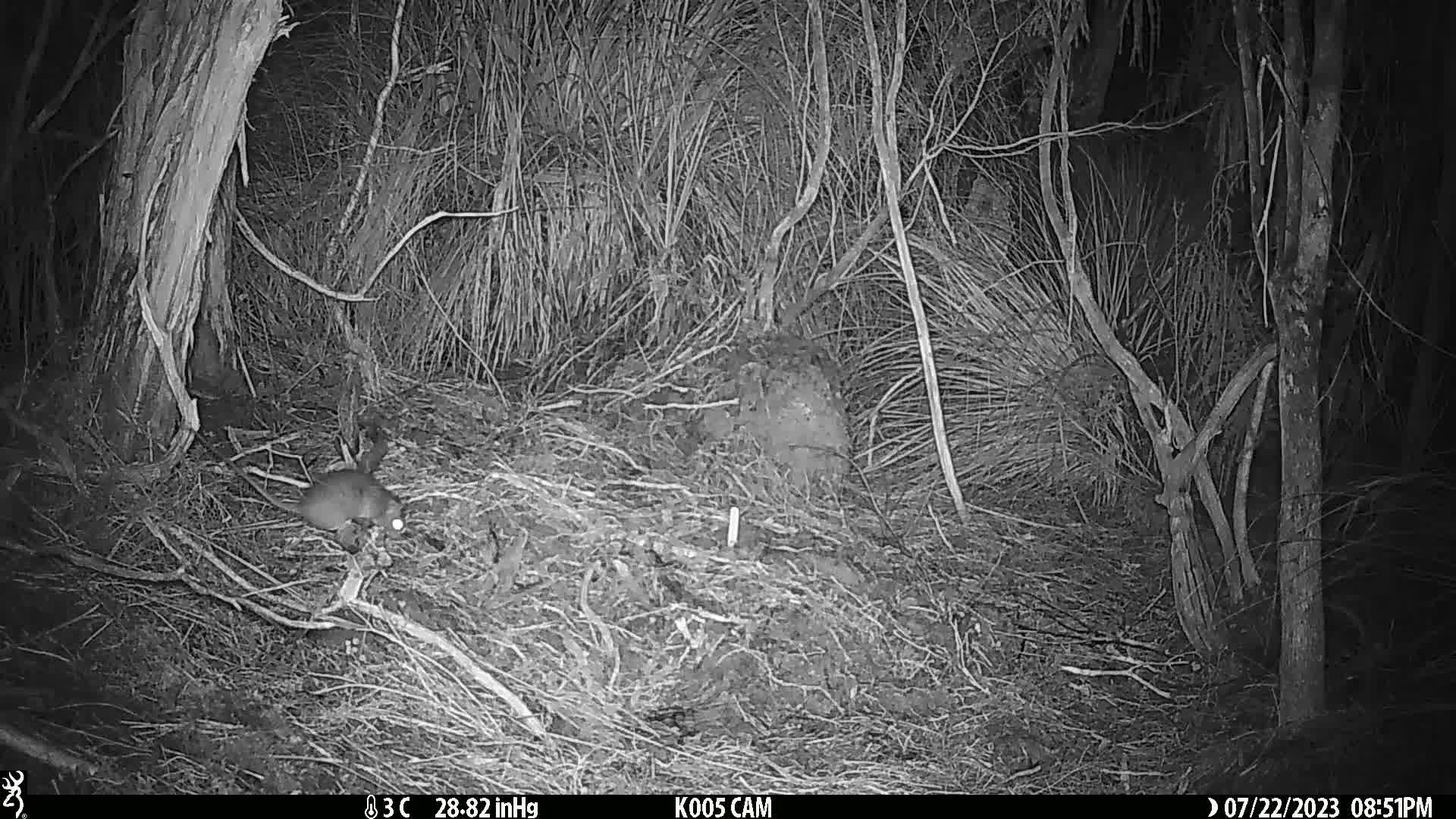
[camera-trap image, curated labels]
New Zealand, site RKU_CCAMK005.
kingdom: Animalia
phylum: Chordata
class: Mammalia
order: Rodentia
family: Muridae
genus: Rattus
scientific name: Rattus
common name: rat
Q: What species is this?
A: Rat (Rattus).